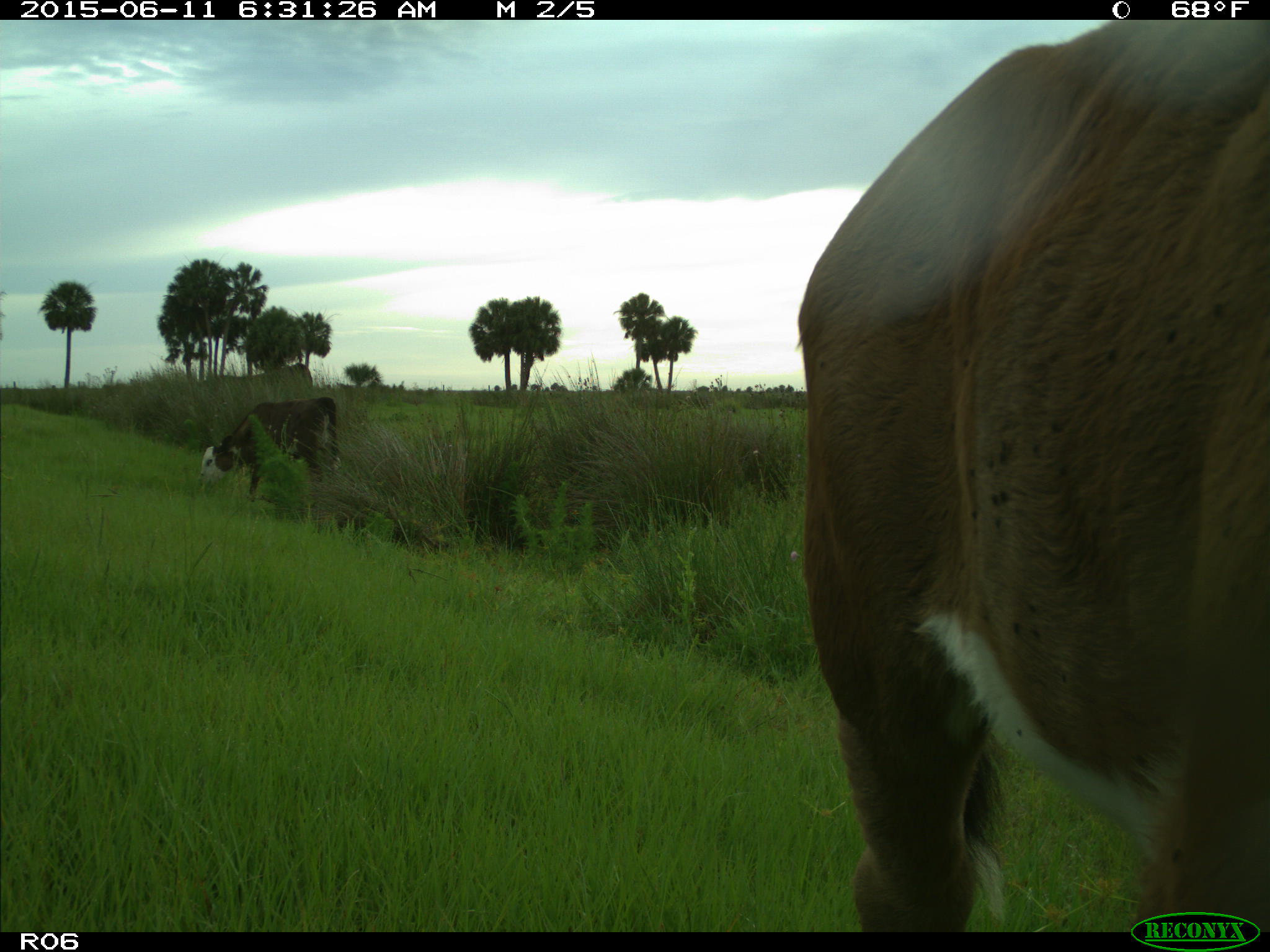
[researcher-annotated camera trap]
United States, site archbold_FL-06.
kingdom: Animalia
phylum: Chordata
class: Mammalia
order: Artiodactyla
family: Bovidae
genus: Bos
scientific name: Bos taurus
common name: domestic cow